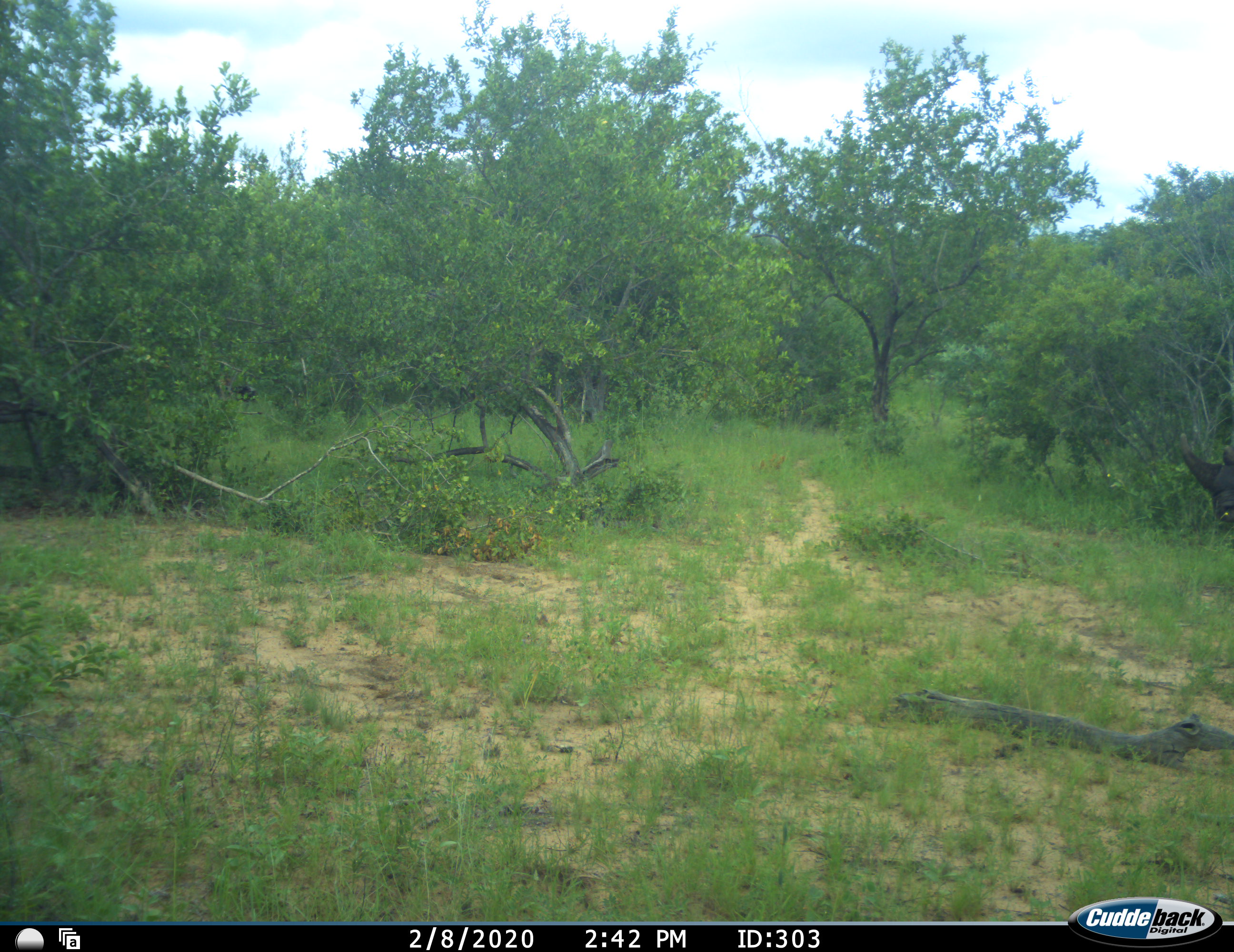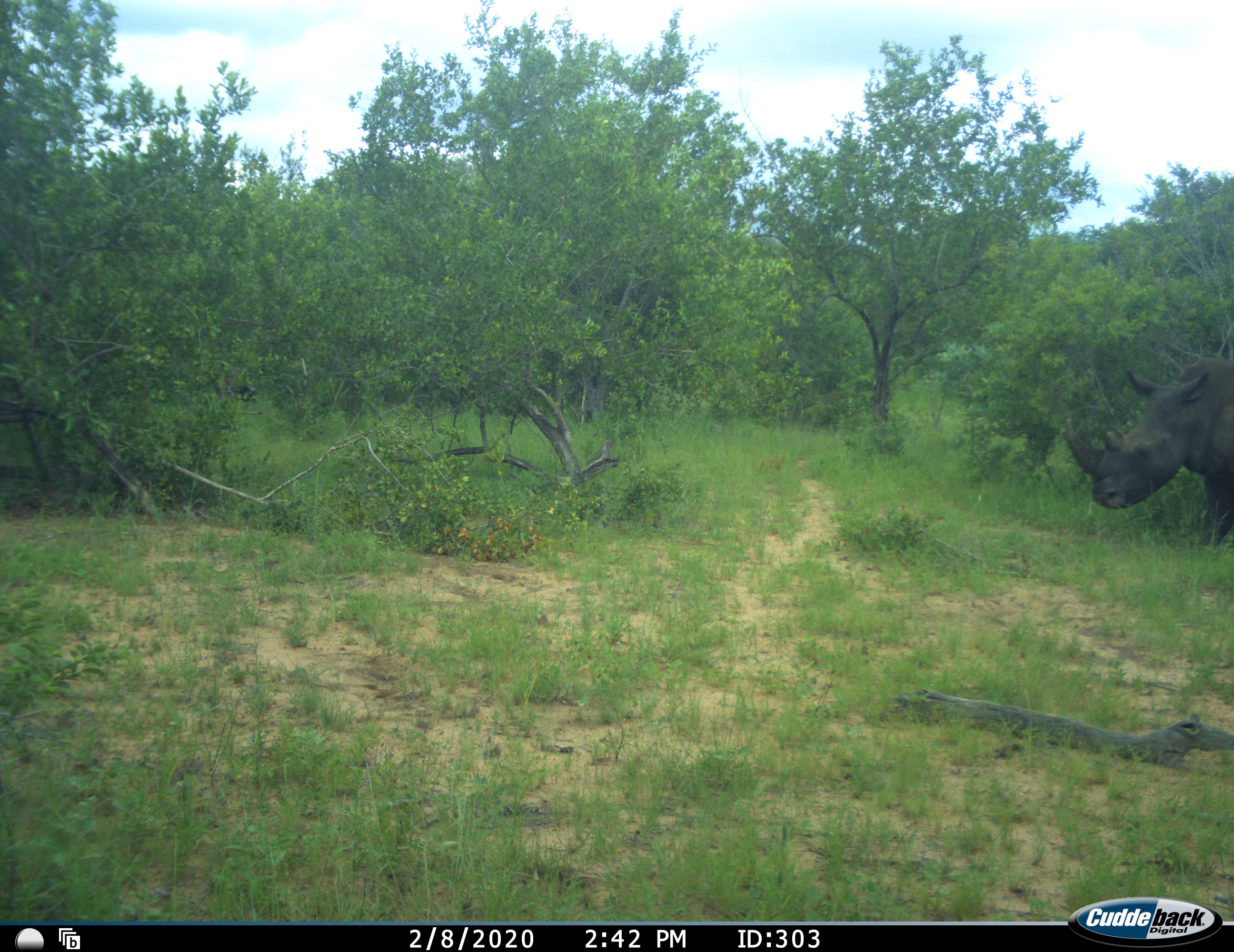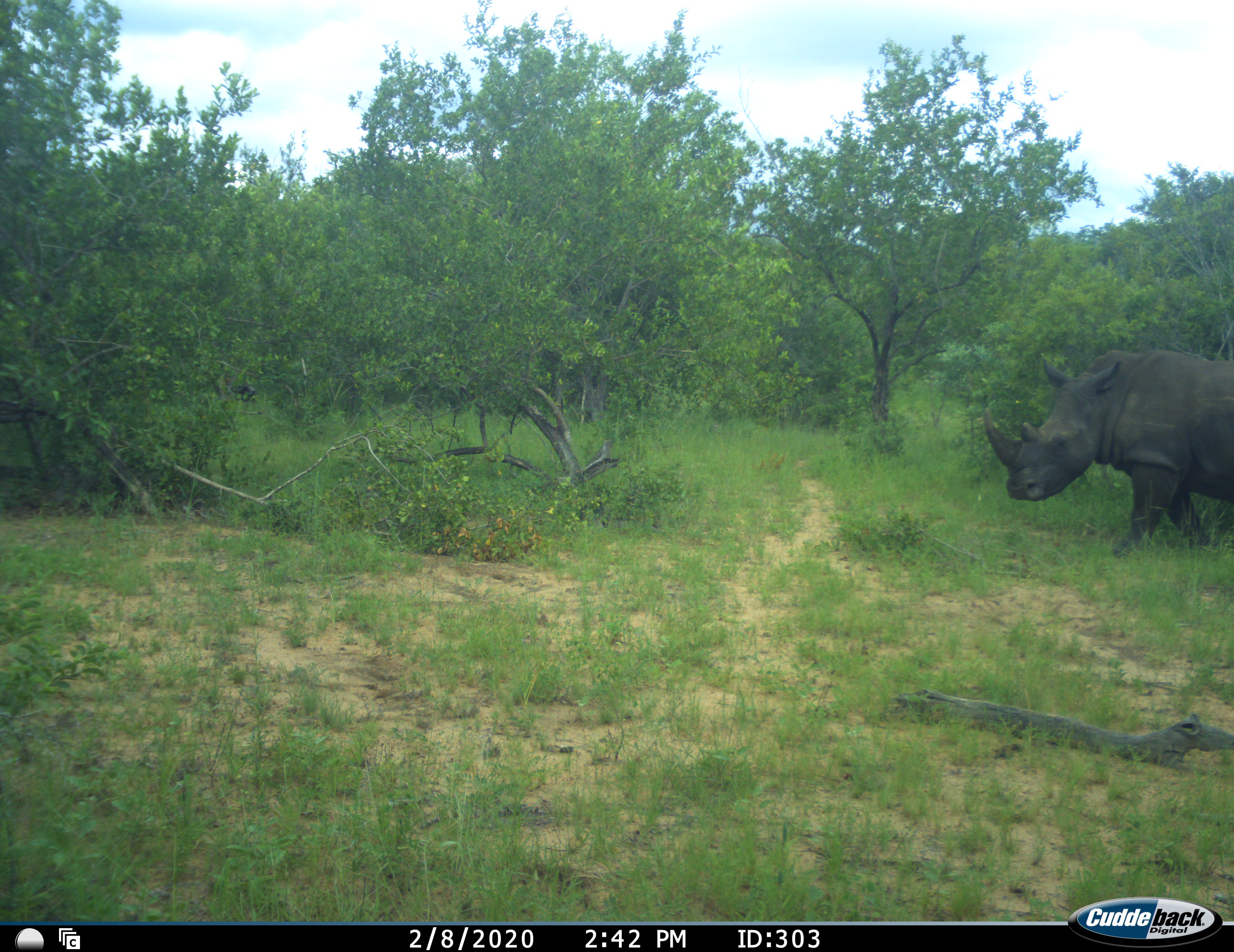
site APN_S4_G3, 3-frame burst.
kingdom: Animalia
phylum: Chordata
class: Mammalia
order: Perissodactyla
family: Rhinocerotidae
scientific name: Rhinocerotidae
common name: unknown rhinoceros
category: rhinocerosunknown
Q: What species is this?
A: Rhinocerosunknown (unknown rhinoceros) (Rhinocerotidae).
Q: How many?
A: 1.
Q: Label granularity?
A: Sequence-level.